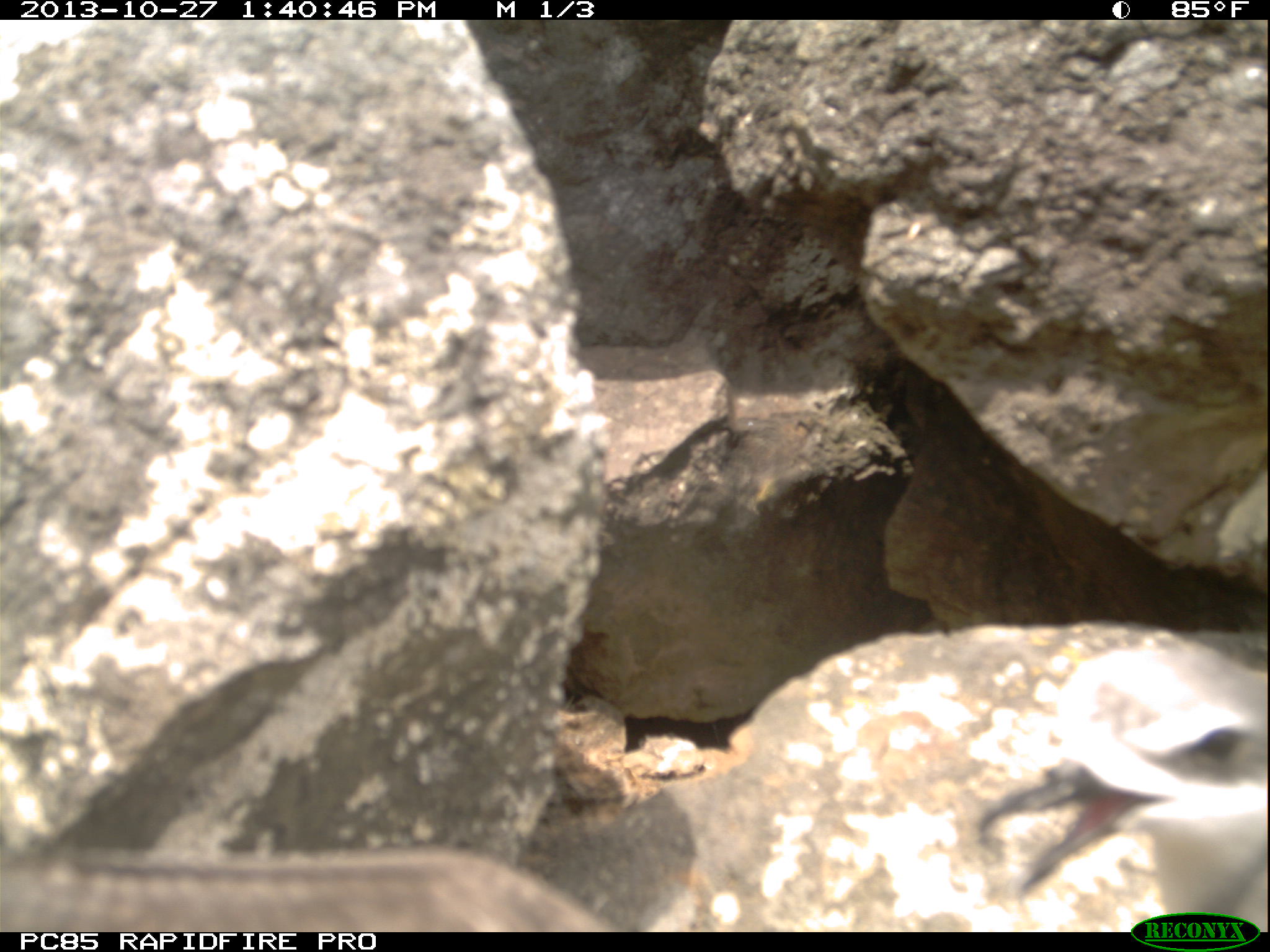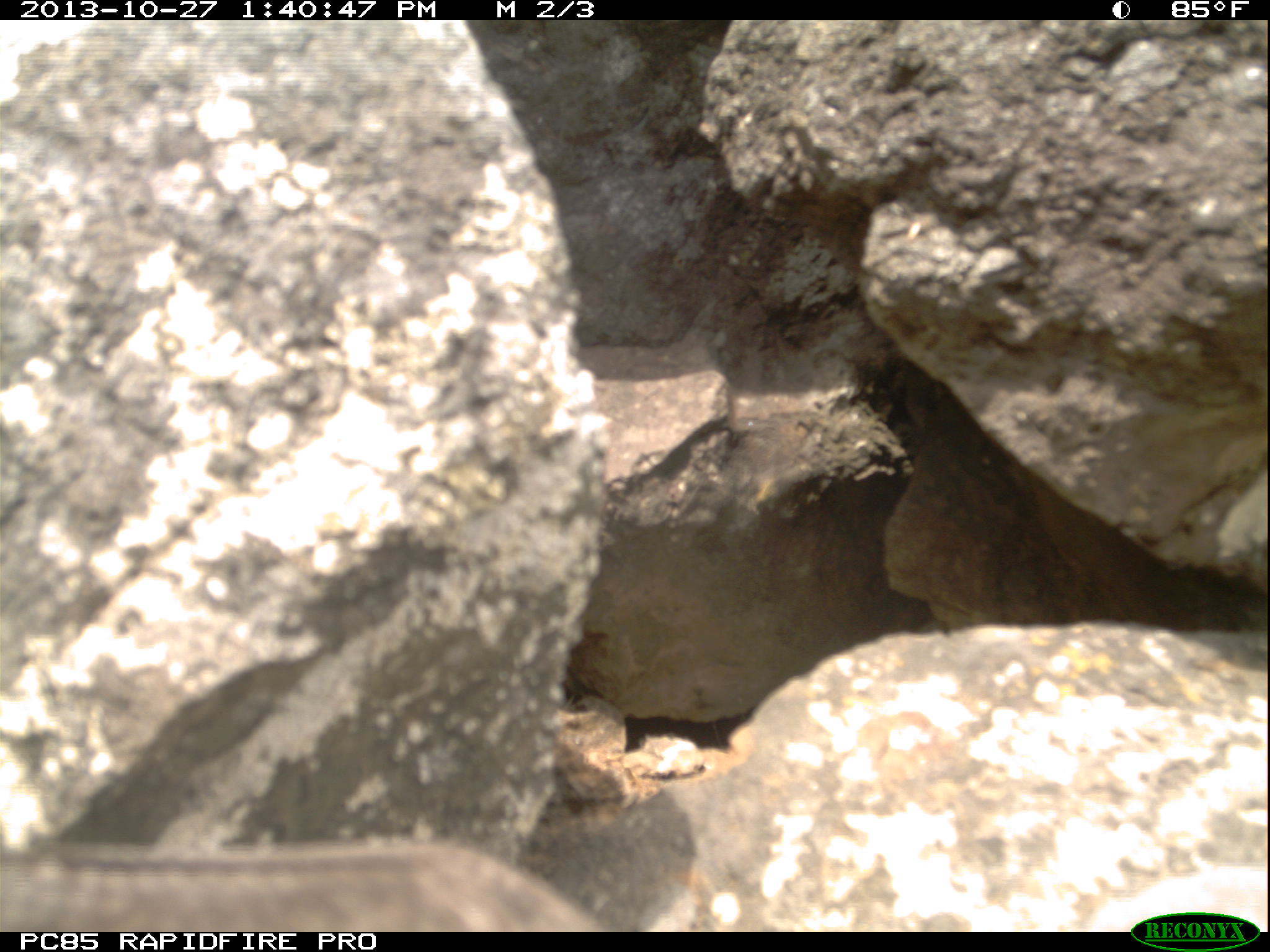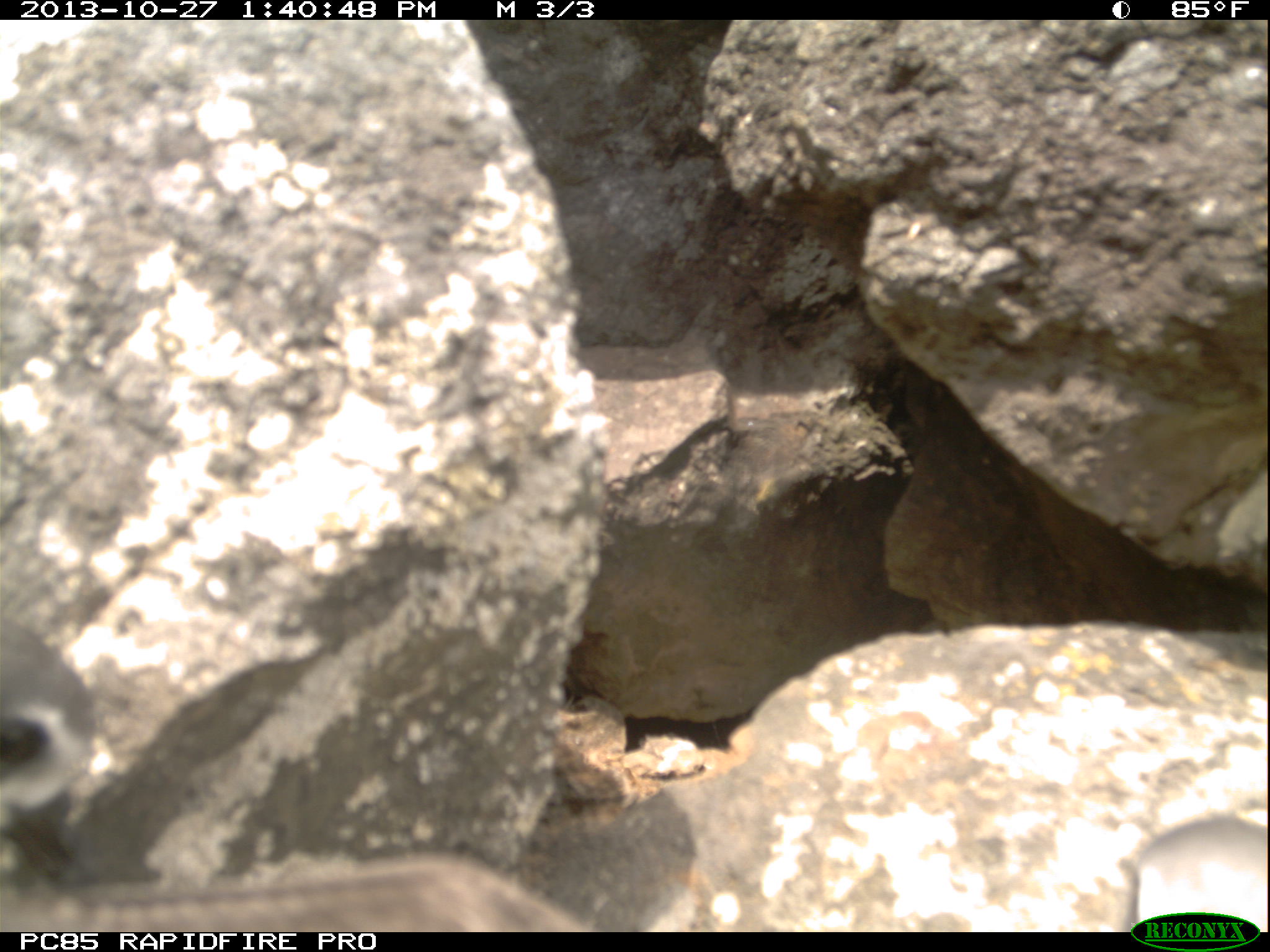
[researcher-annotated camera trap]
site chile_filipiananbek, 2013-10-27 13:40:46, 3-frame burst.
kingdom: Animalia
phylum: Chordata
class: Aves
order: Procellariiformes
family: Procellariidae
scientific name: Procellariidae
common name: petrel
Petrel (Procellariidae).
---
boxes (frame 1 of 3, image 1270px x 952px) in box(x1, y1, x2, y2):
petrel: box(969, 709, 1263, 924); box(3, 840, 631, 930)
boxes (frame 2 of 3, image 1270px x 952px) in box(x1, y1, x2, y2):
petrel: box(1, 837, 620, 930)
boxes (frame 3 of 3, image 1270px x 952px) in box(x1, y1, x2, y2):
petrel: box(0, 616, 672, 930); box(1103, 821, 1270, 917)